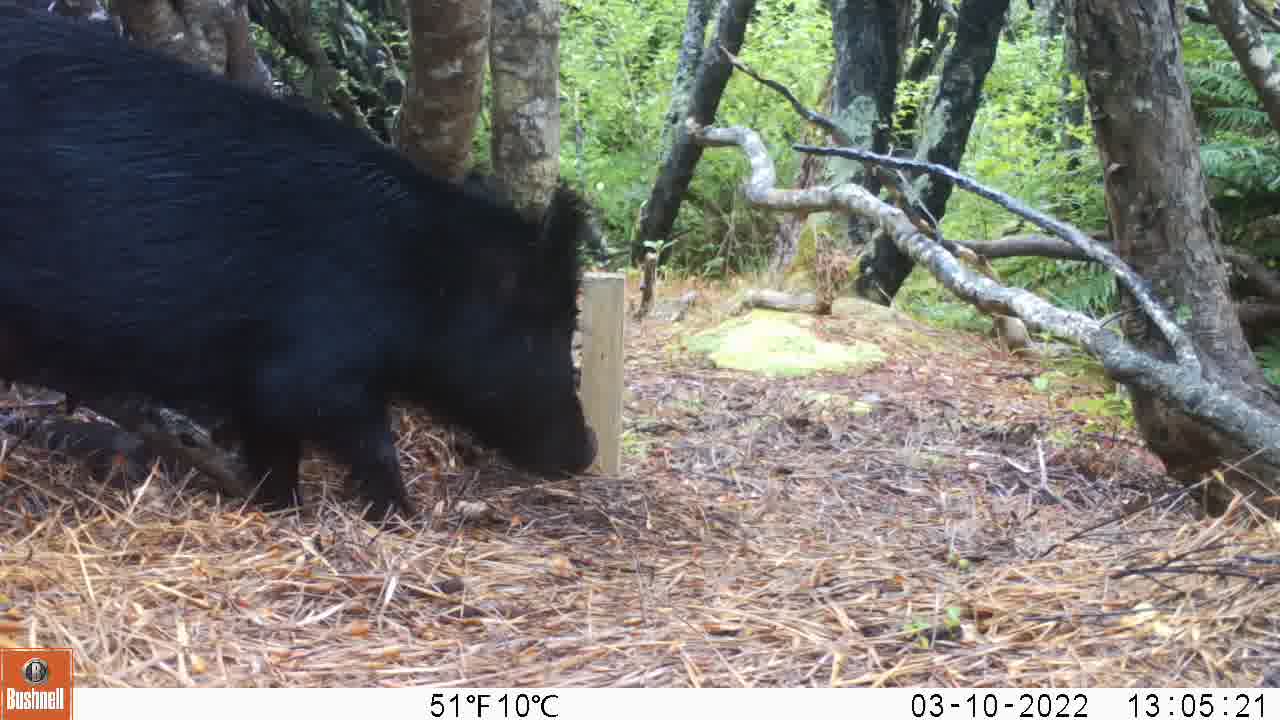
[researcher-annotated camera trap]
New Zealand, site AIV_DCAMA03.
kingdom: Animalia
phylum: Chordata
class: Mammalia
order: Artiodactyla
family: Suidae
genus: Sus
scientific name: Sus scrofa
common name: pig